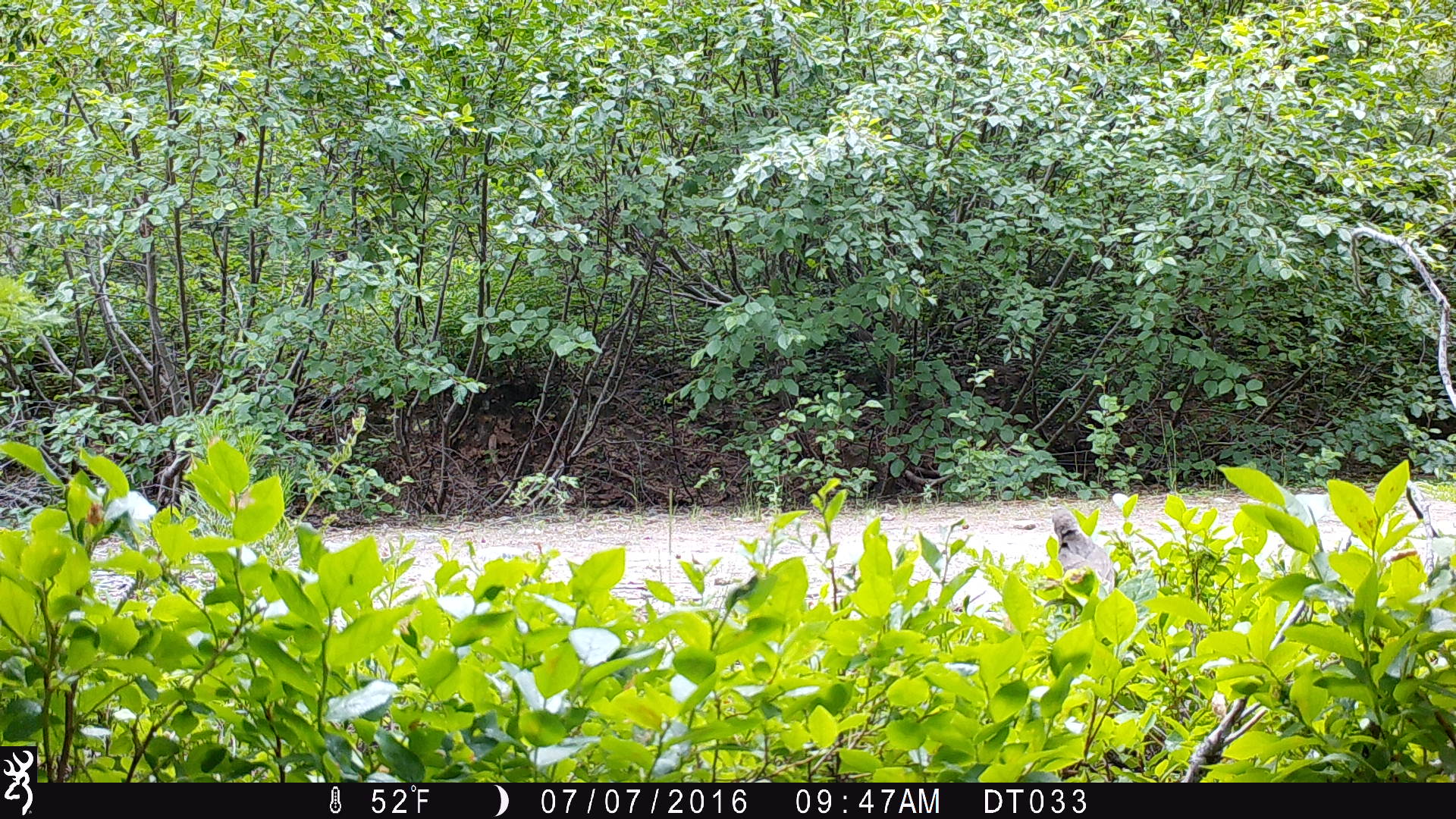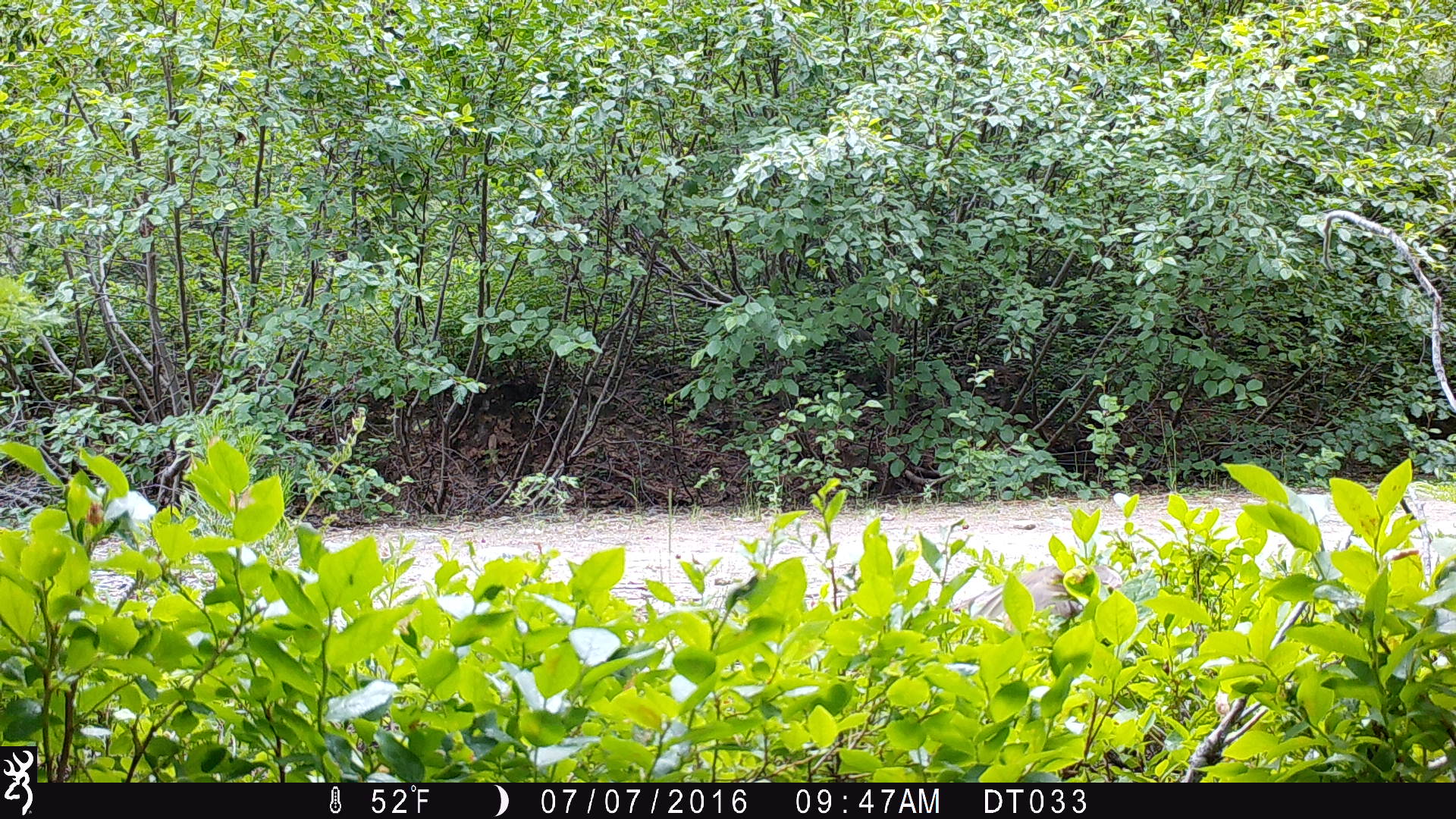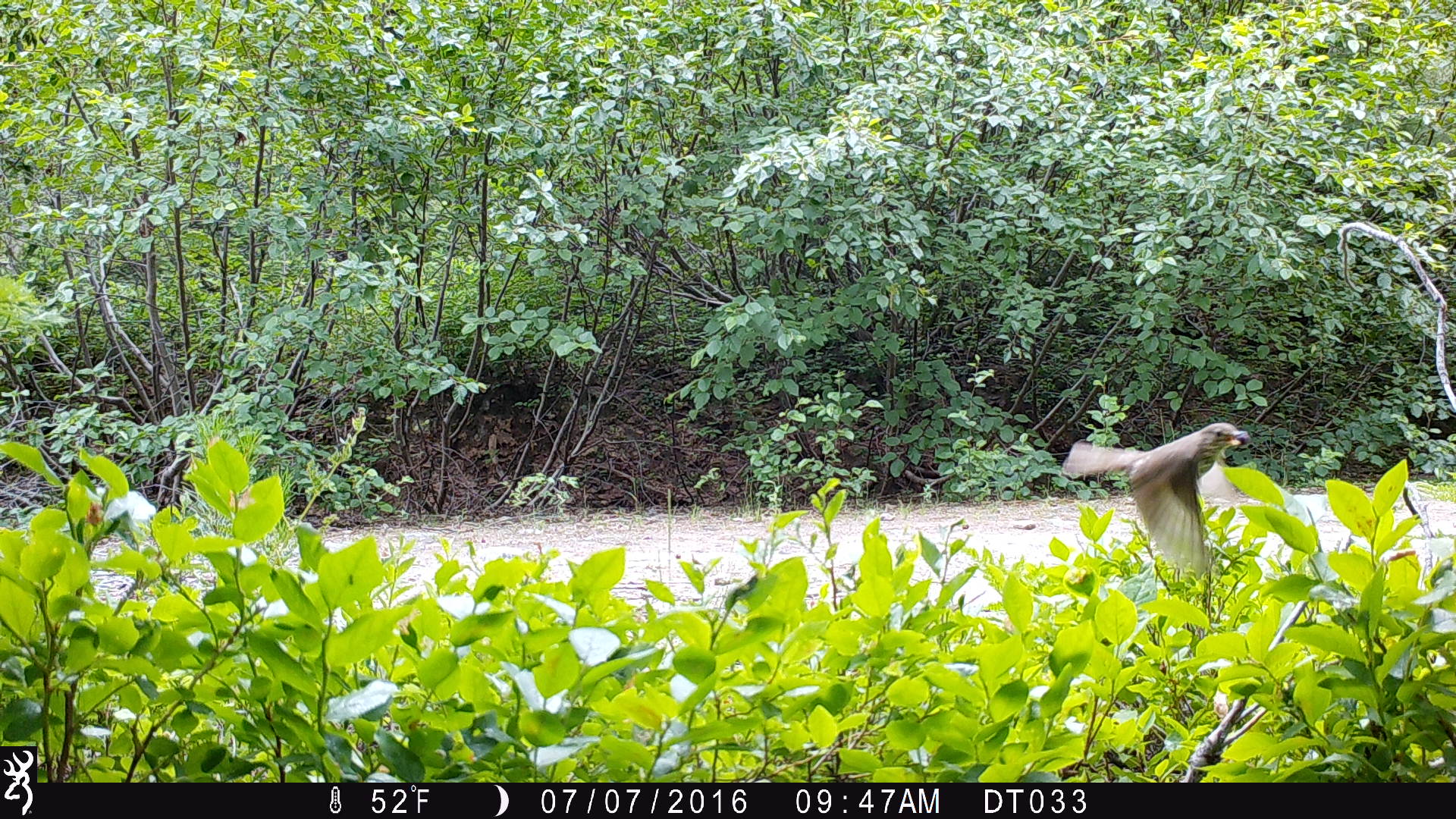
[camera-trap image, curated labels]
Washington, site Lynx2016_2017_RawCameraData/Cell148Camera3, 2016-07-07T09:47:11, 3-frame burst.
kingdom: Animalia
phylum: Chordata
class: Aves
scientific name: Aves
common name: birds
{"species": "Aves (birds)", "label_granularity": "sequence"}